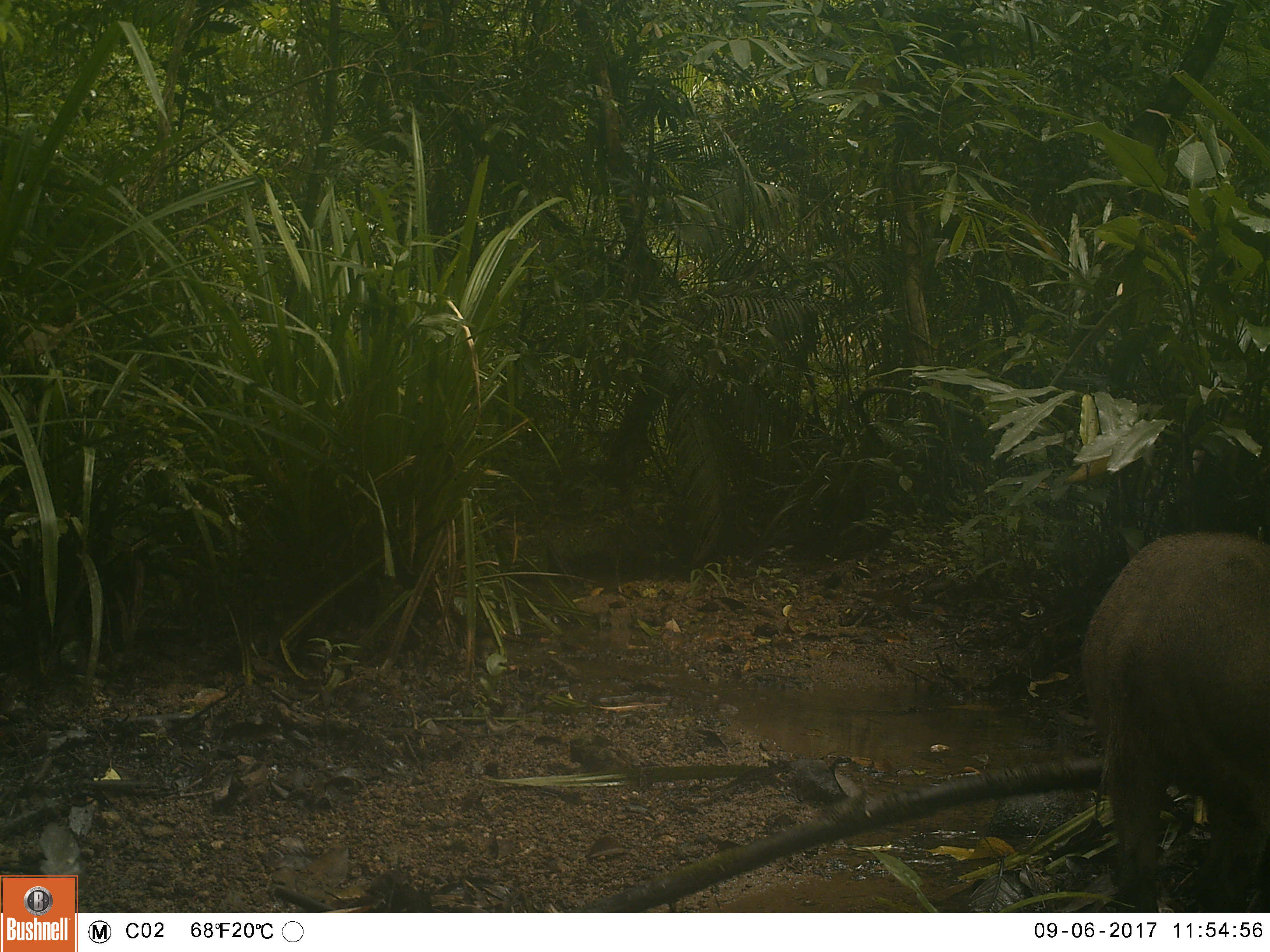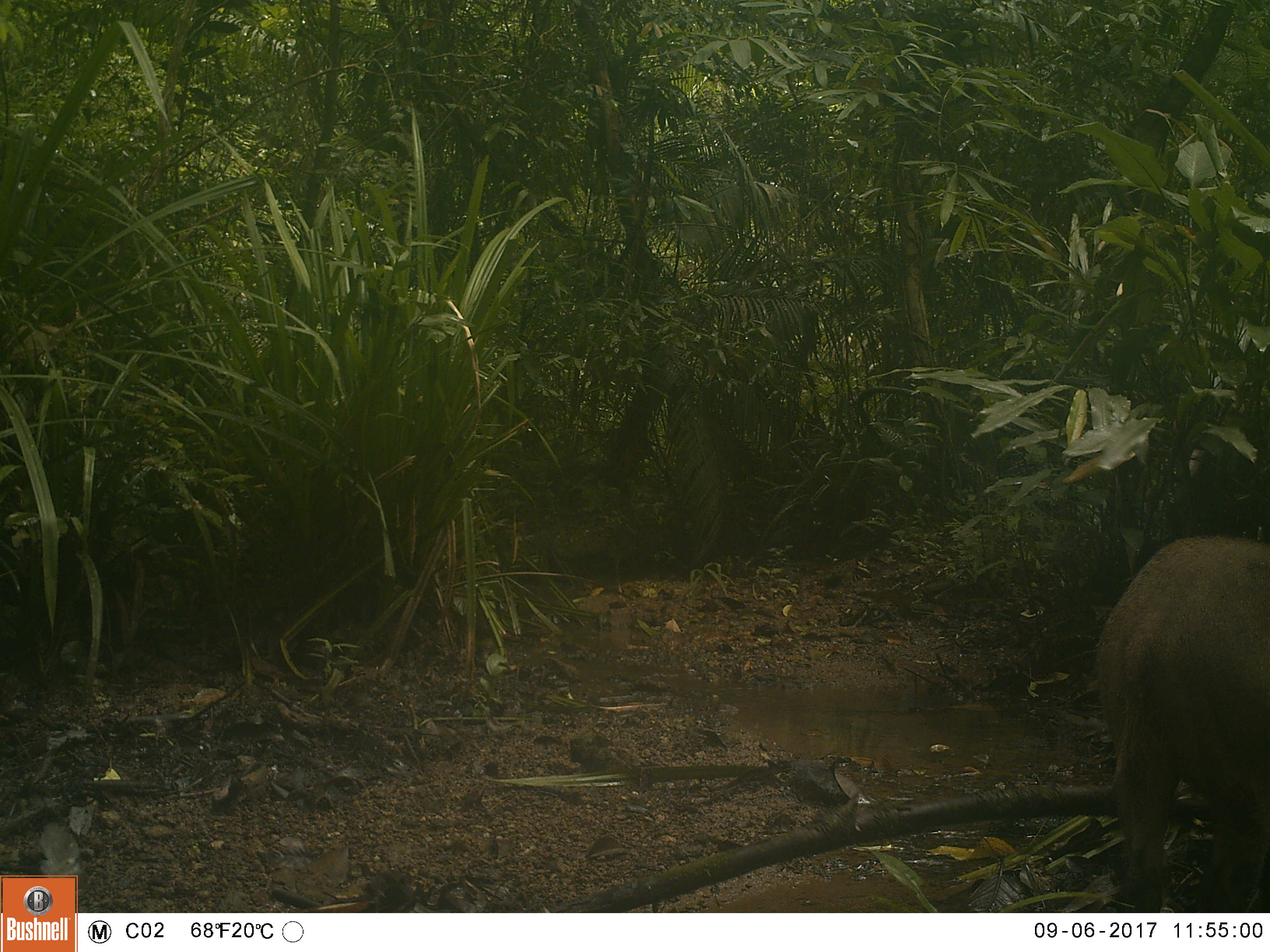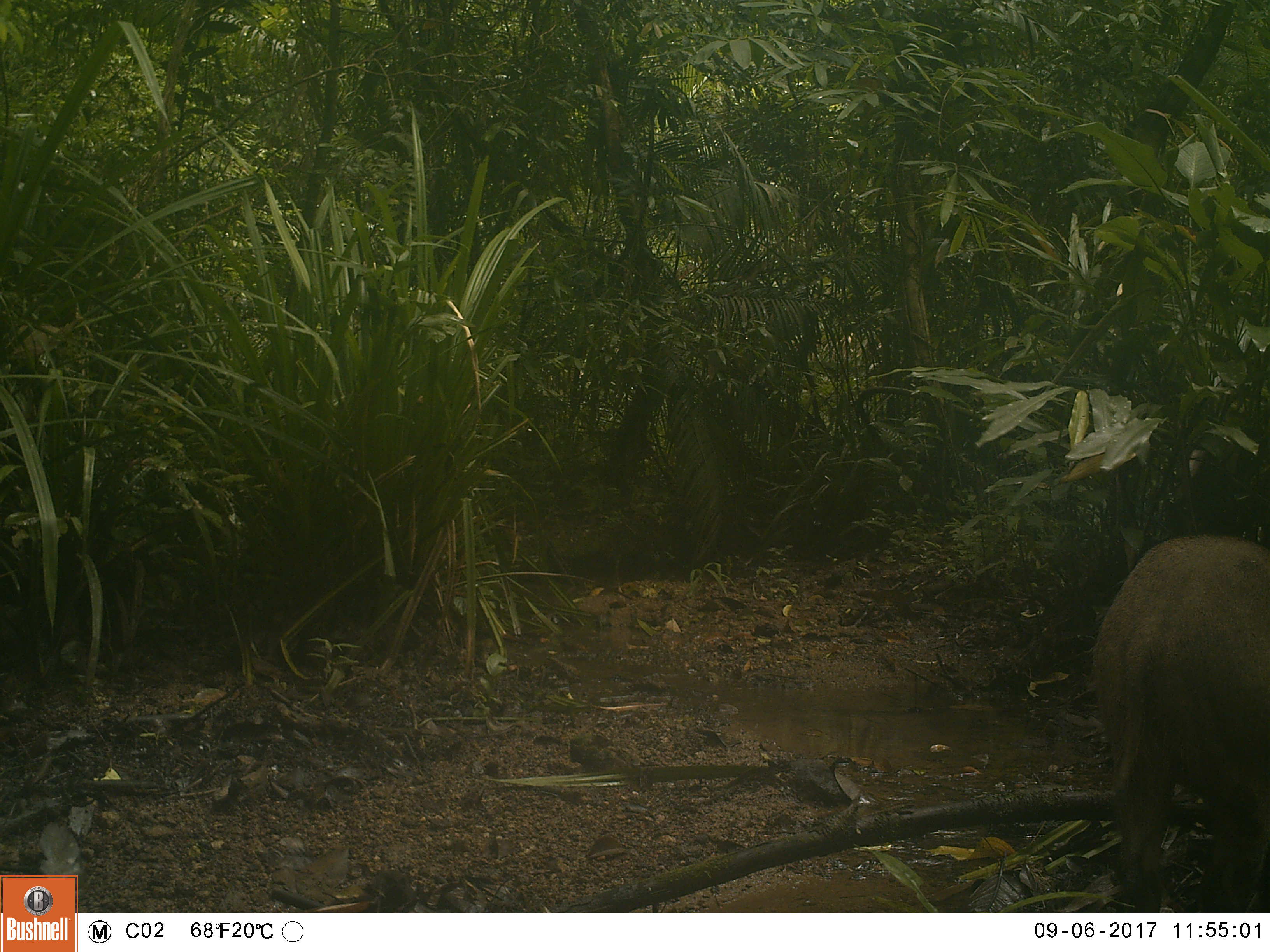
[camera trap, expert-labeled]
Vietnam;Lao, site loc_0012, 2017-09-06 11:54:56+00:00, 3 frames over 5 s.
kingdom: Animalia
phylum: Chordata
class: Mammalia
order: Artiodactyla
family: Suidae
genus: Sus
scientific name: Sus scrofa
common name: eurasian wild pig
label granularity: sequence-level